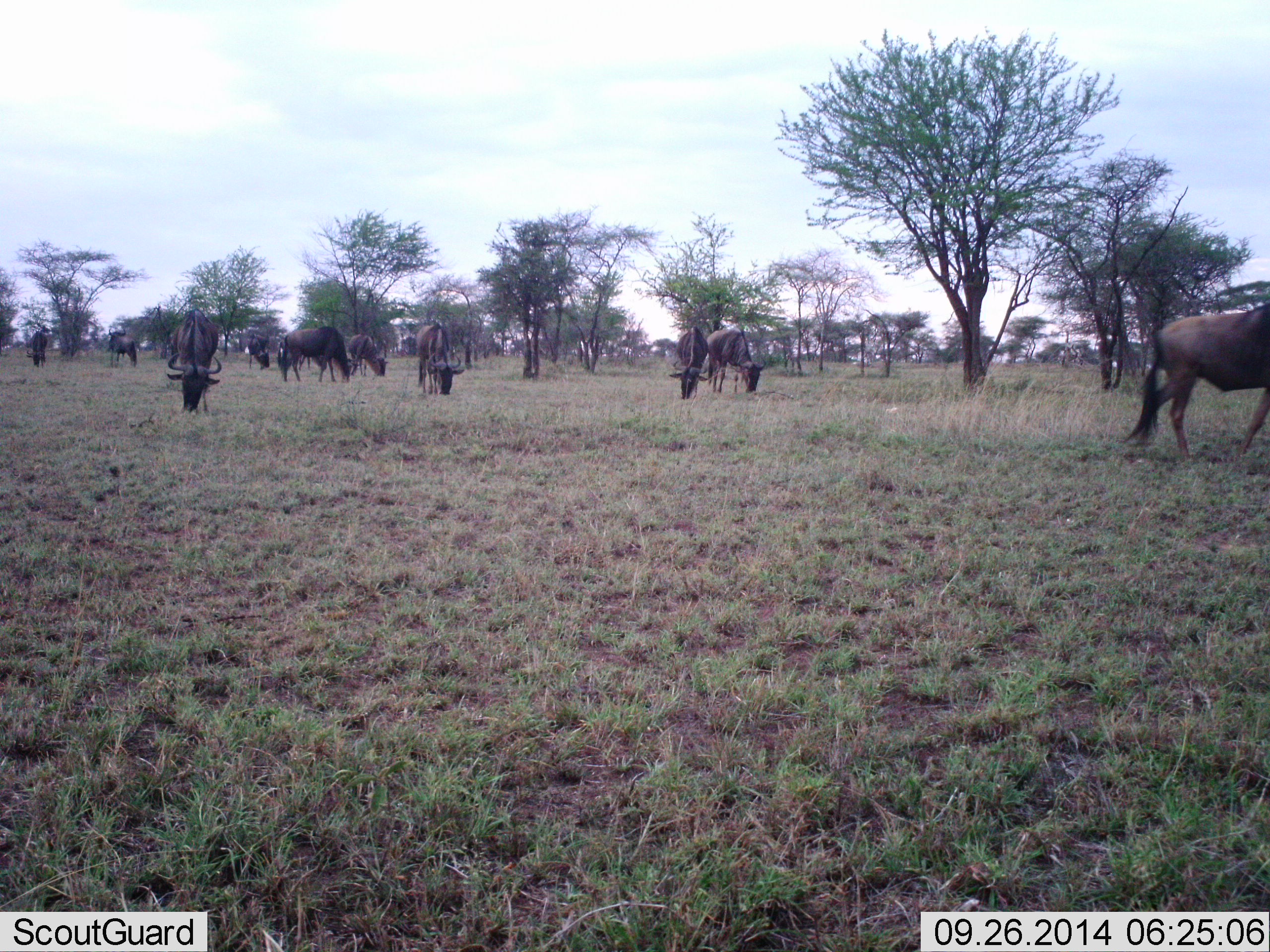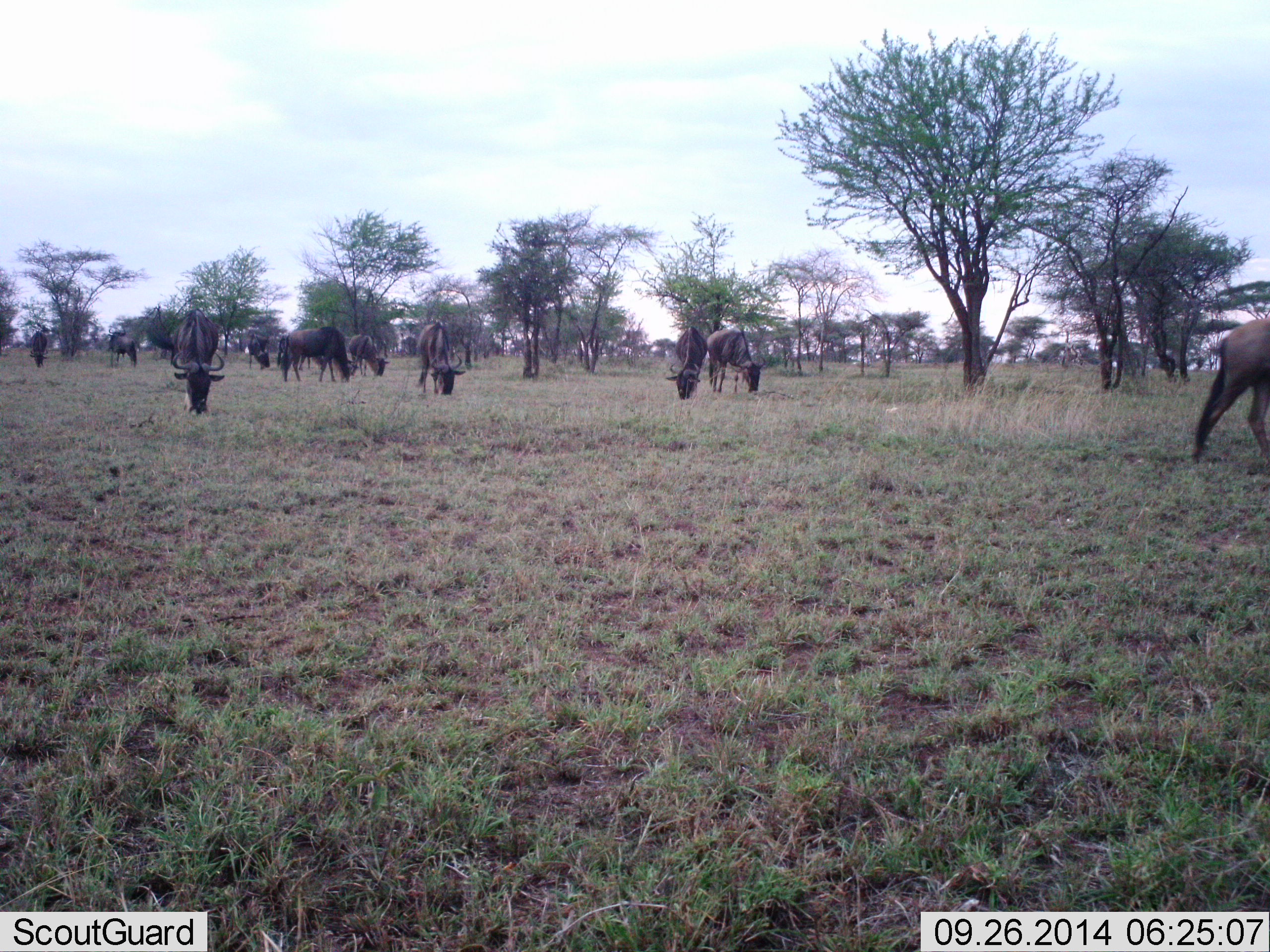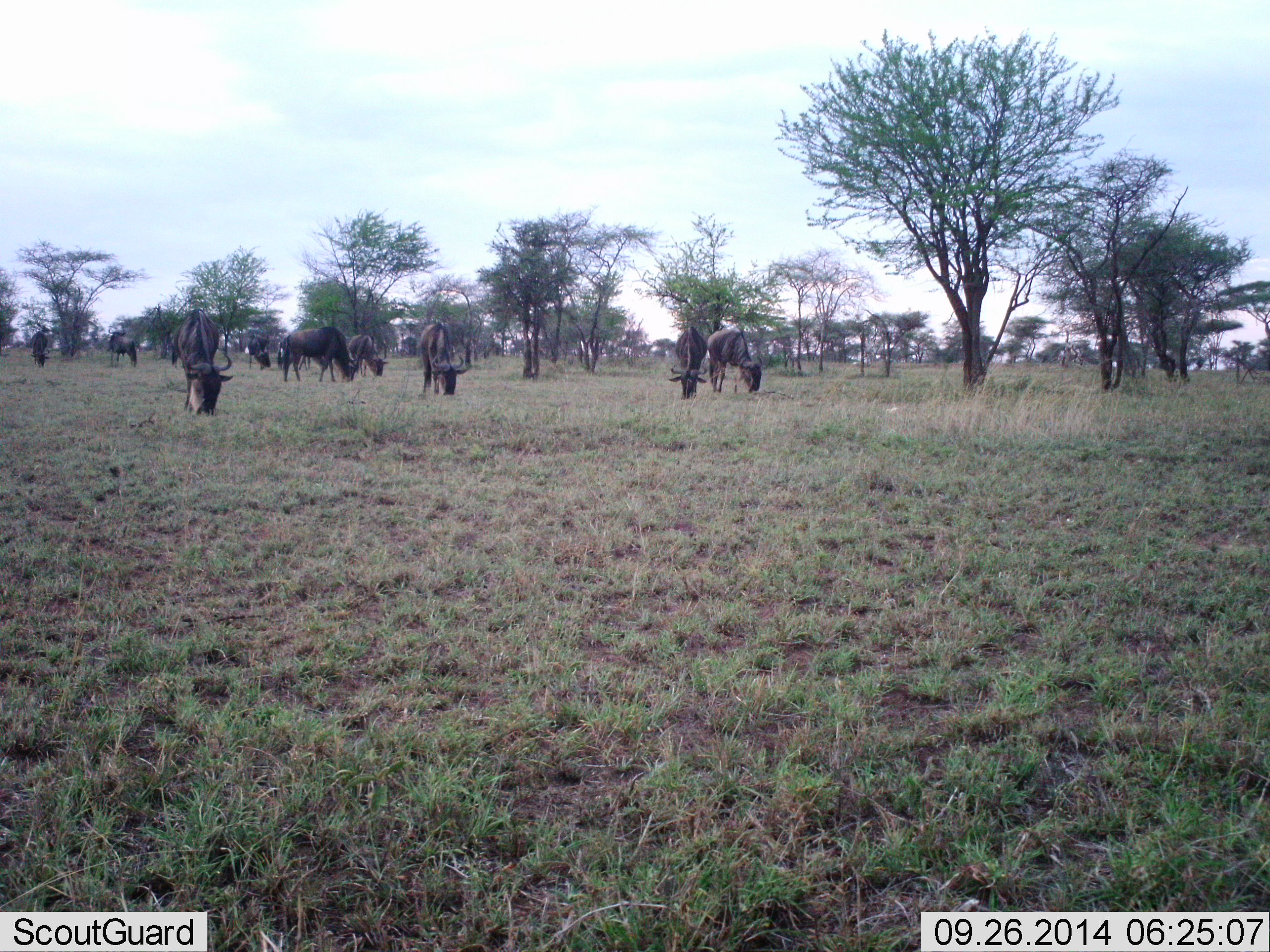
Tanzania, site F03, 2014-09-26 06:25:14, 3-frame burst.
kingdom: Animalia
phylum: Chordata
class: Mammalia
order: Artiodactyla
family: Bovidae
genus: Connochaetes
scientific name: Connochaetes taurinus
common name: blue wildebeest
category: wildebeest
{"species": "wildebeest (blue wildebeest) (Connochaetes taurinus)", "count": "11-50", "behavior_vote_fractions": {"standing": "40%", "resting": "0%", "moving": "80%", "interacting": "0%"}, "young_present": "0%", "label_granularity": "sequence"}